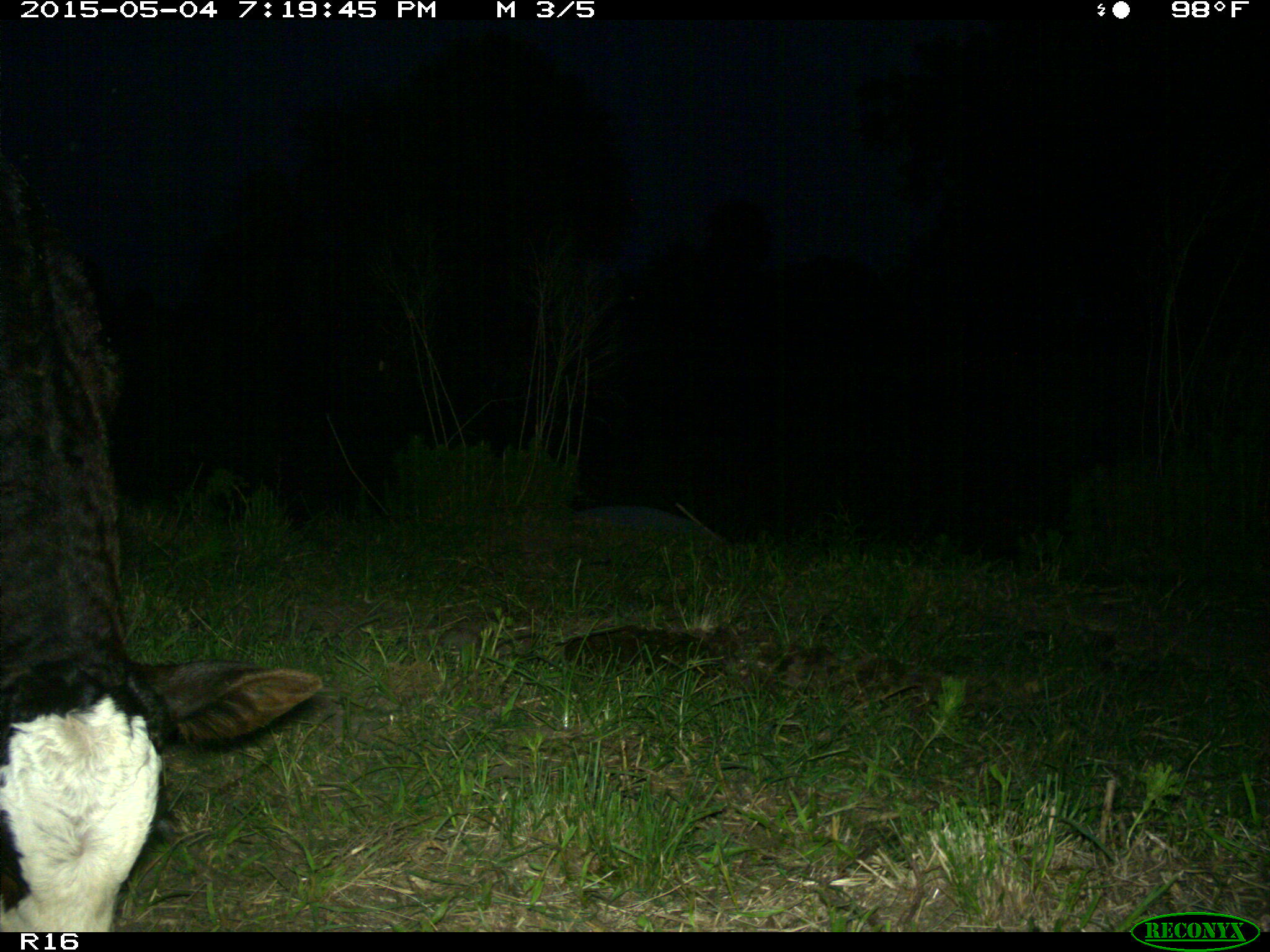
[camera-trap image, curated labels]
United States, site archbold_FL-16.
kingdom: Animalia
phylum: Chordata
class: Mammalia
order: Artiodactyla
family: Bovidae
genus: Bos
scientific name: Bos taurus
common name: domestic cow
Bos taurus (domestic cow).